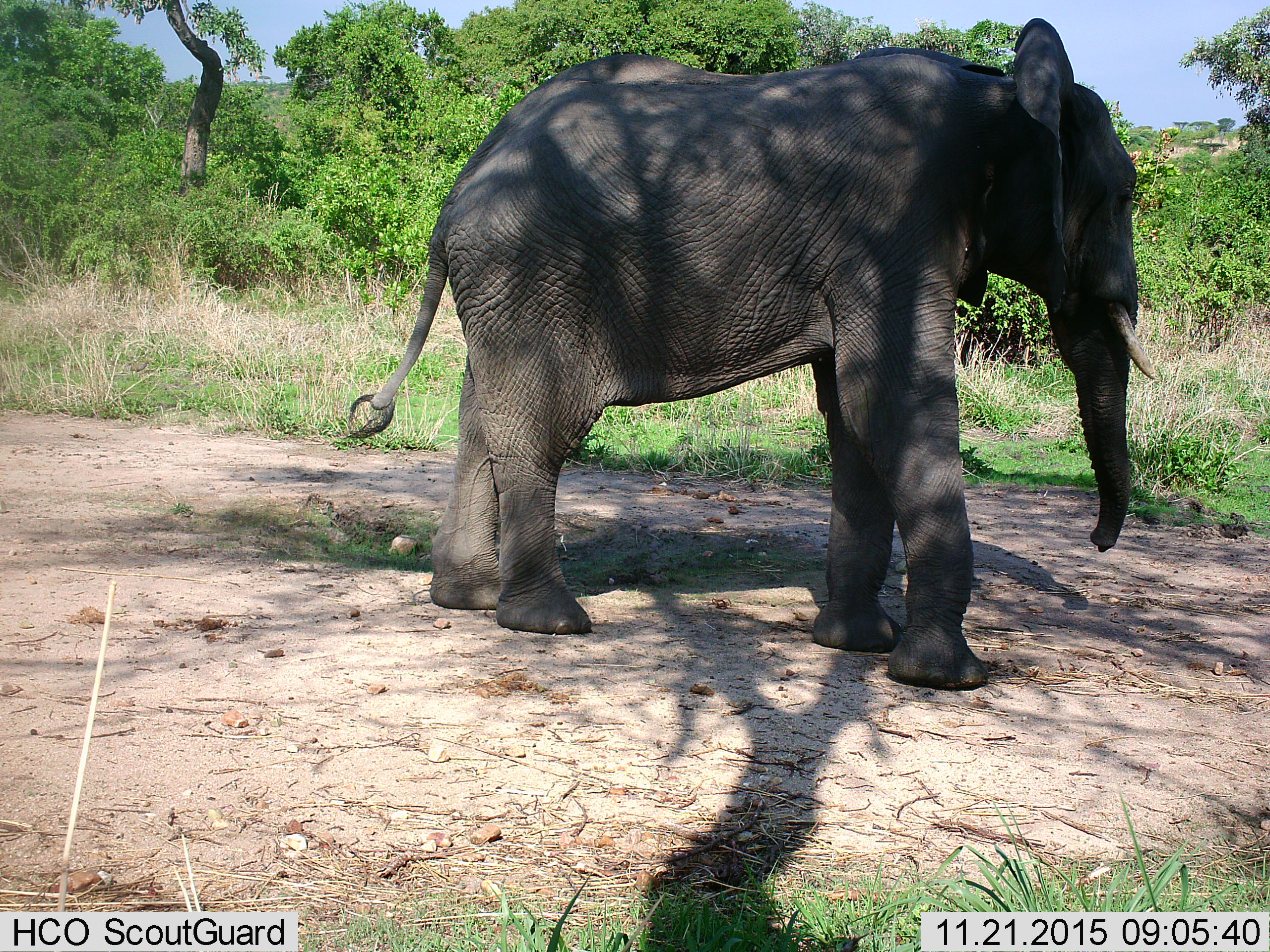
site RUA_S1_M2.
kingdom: Animalia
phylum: Chordata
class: Mammalia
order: Proboscidea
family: Elephantidae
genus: Loxodonta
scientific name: Loxodonta africana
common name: african bush elephant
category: elephant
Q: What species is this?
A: Elephant (african bush elephant) (Loxodonta africana).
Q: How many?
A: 1.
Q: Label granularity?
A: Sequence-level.